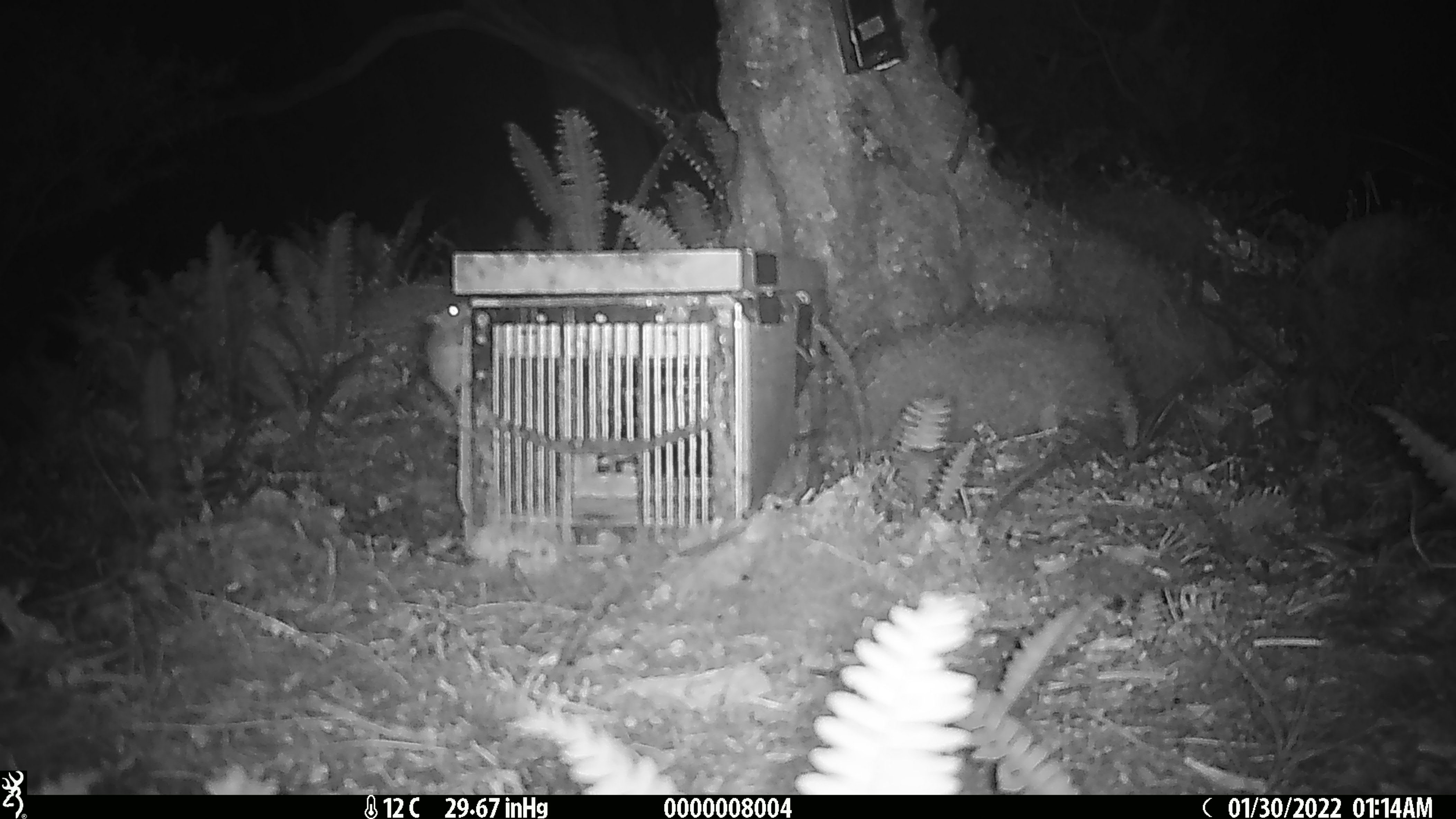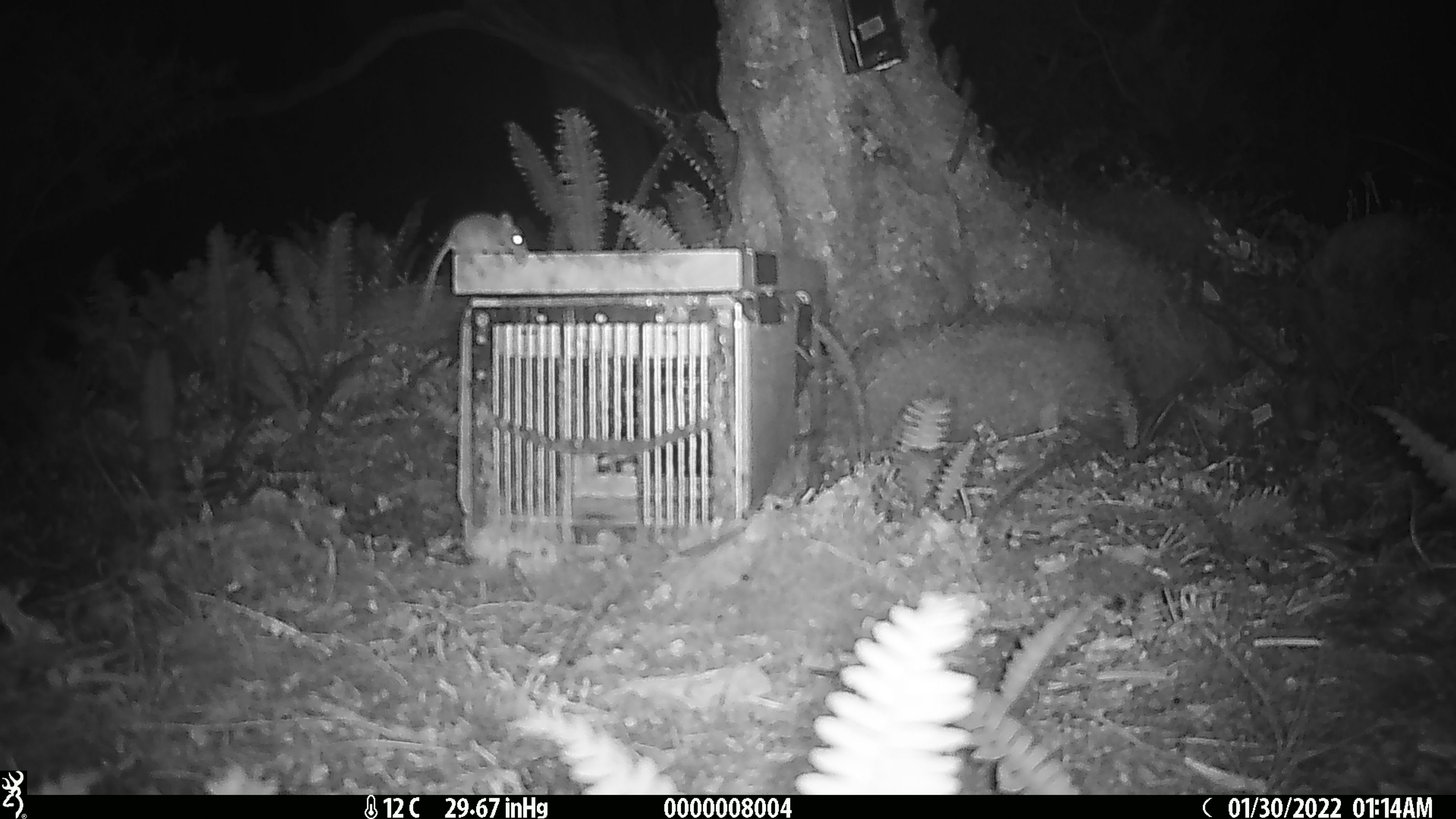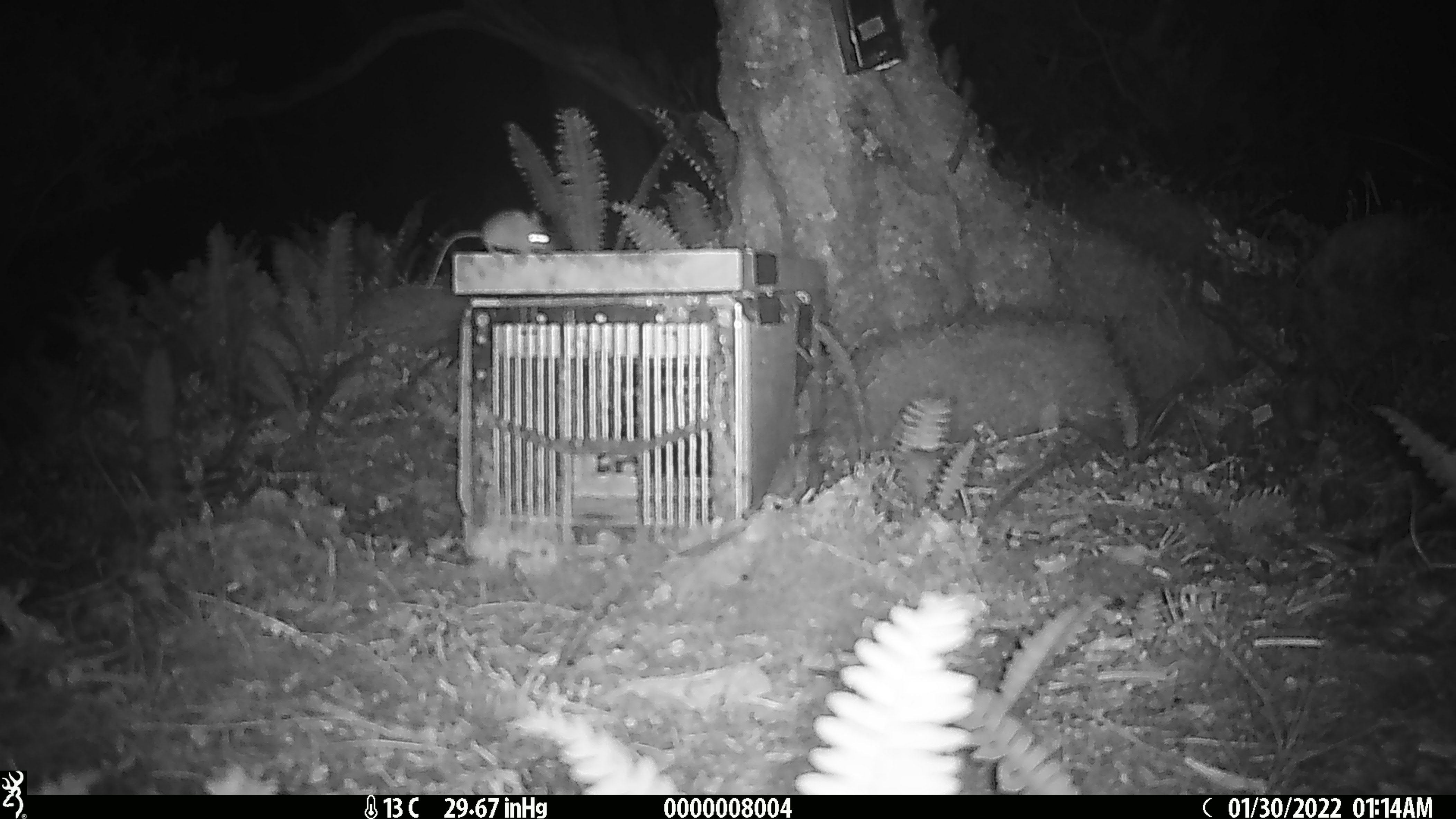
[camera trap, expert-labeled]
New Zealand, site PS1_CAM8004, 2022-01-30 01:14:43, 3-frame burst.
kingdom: Animalia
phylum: Chordata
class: Mammalia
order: Rodentia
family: Muridae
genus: Mus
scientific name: Mus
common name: mouse